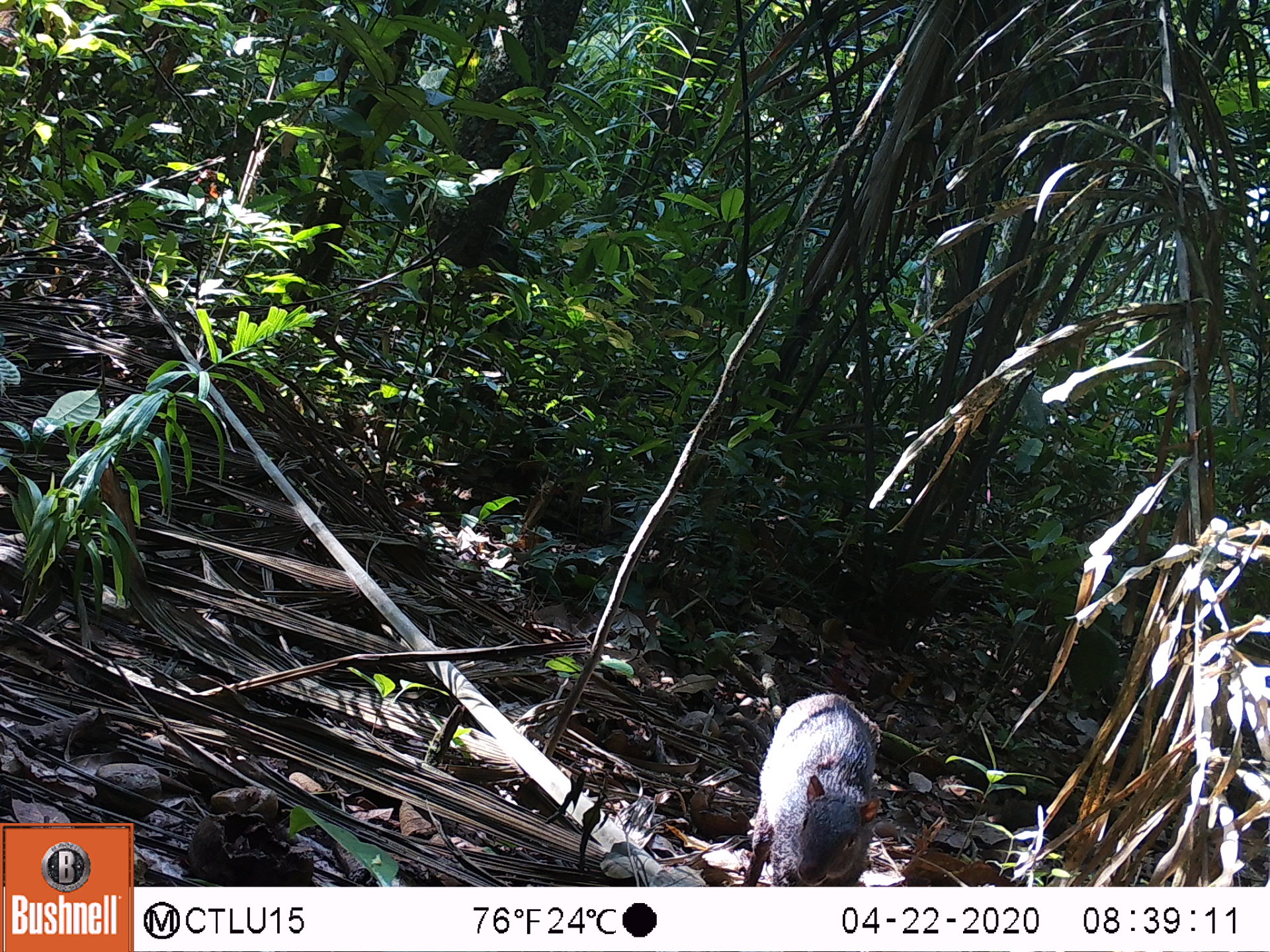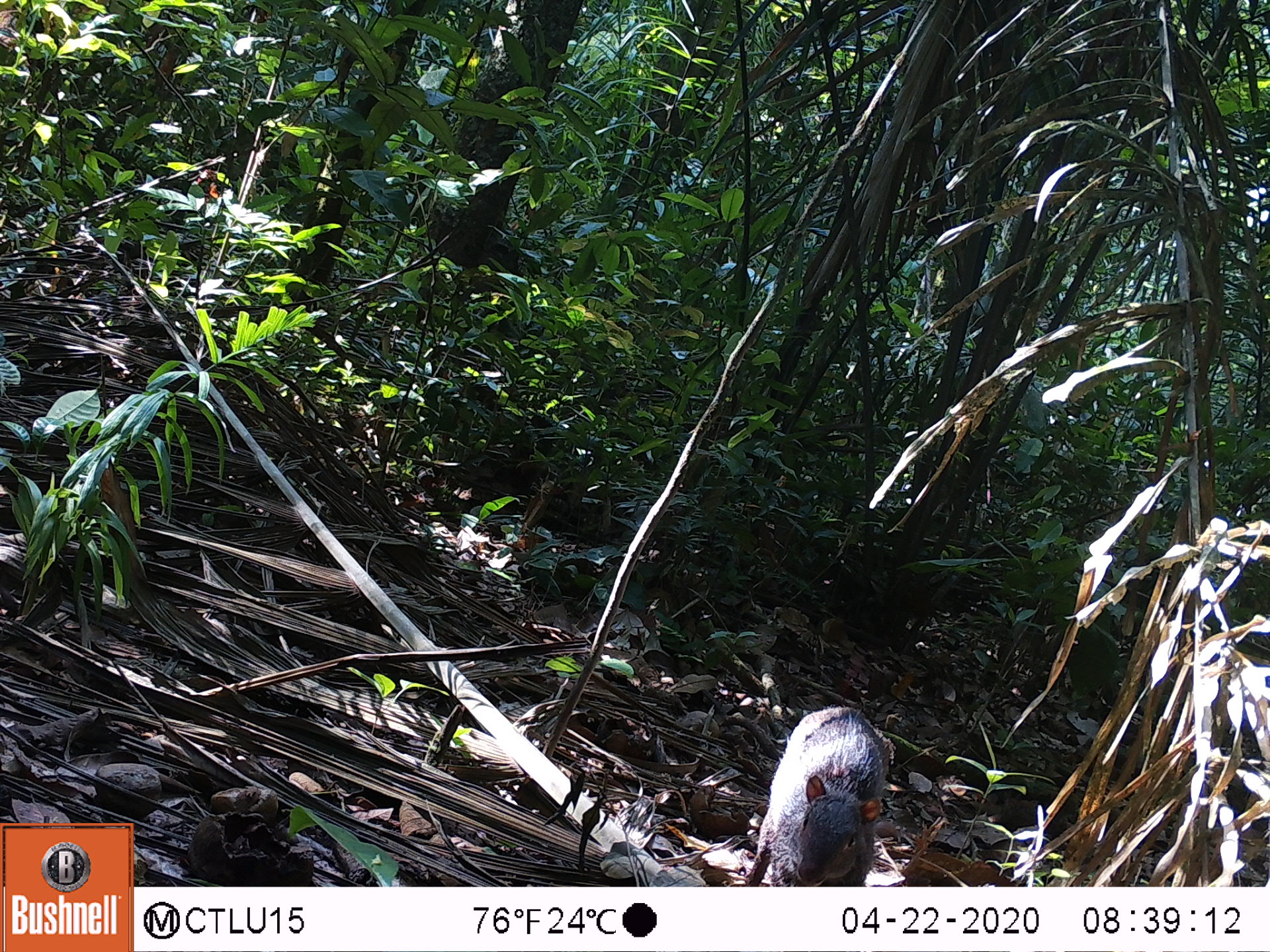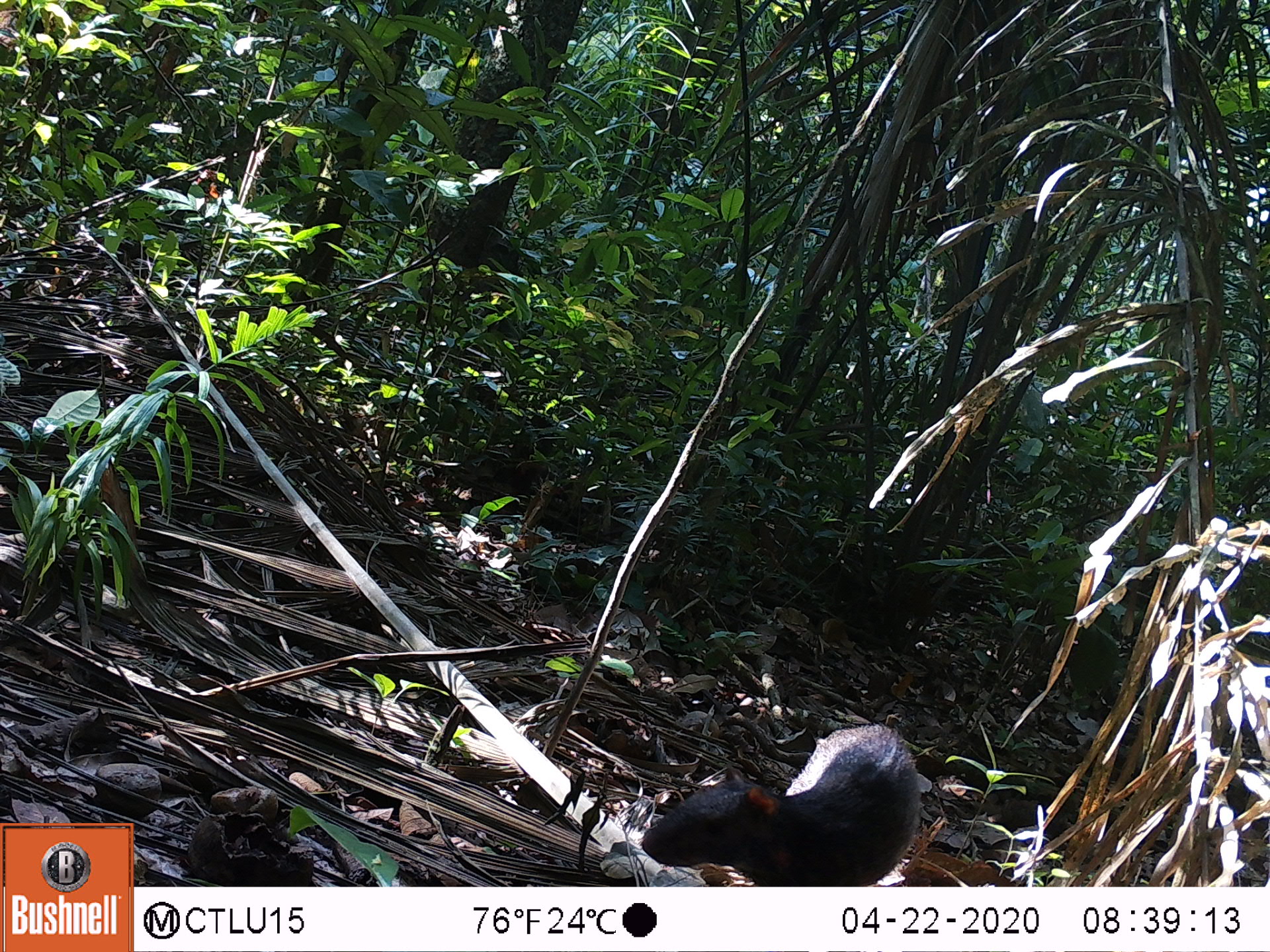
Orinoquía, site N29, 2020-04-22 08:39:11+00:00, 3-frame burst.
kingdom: Animalia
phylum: Chordata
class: Mammalia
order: Rodentia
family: Dasyproctidae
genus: Dasyprocta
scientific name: Dasyprocta fuliginosa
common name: black agouti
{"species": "black agouti (Dasyprocta fuliginosa)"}